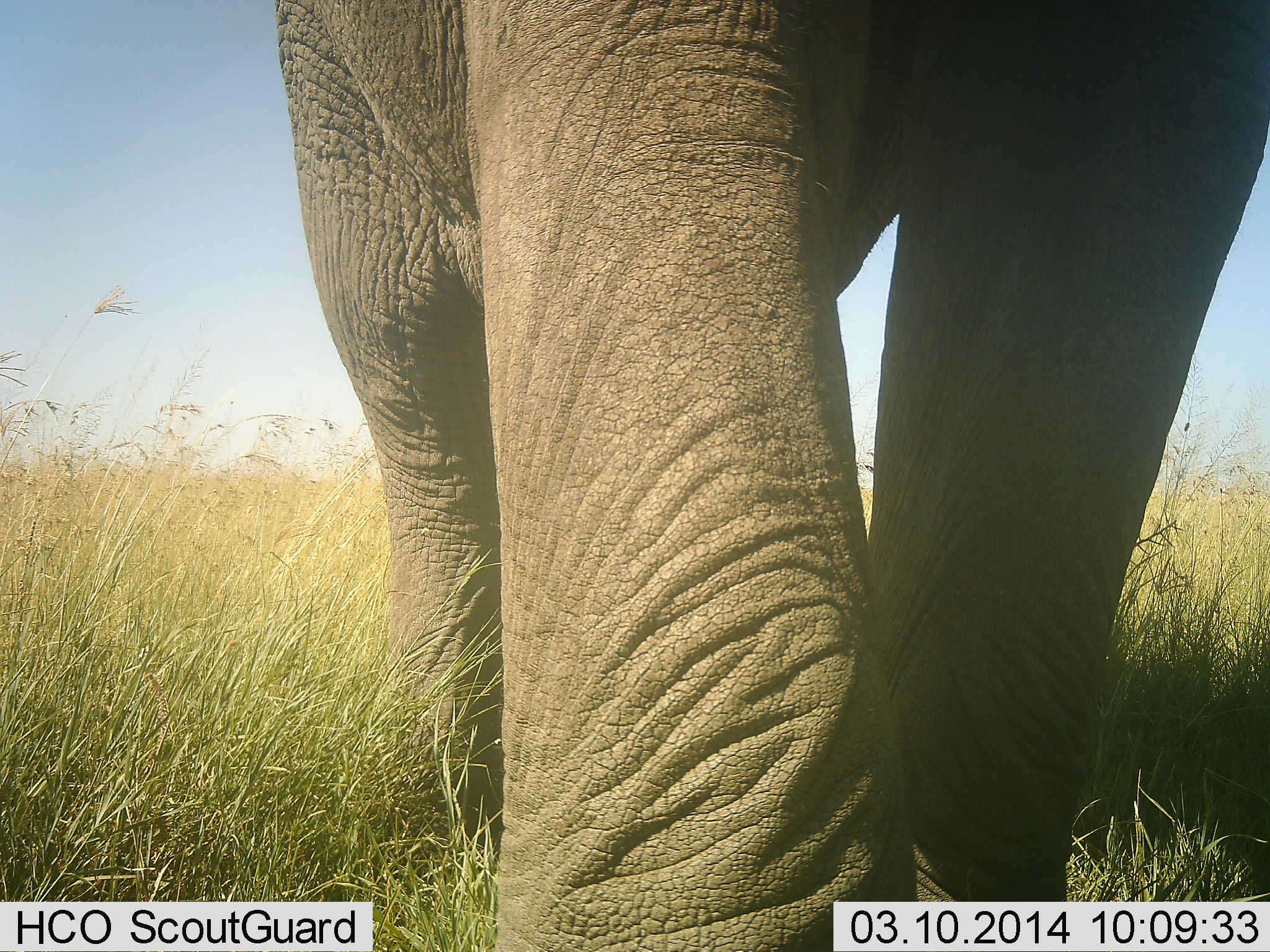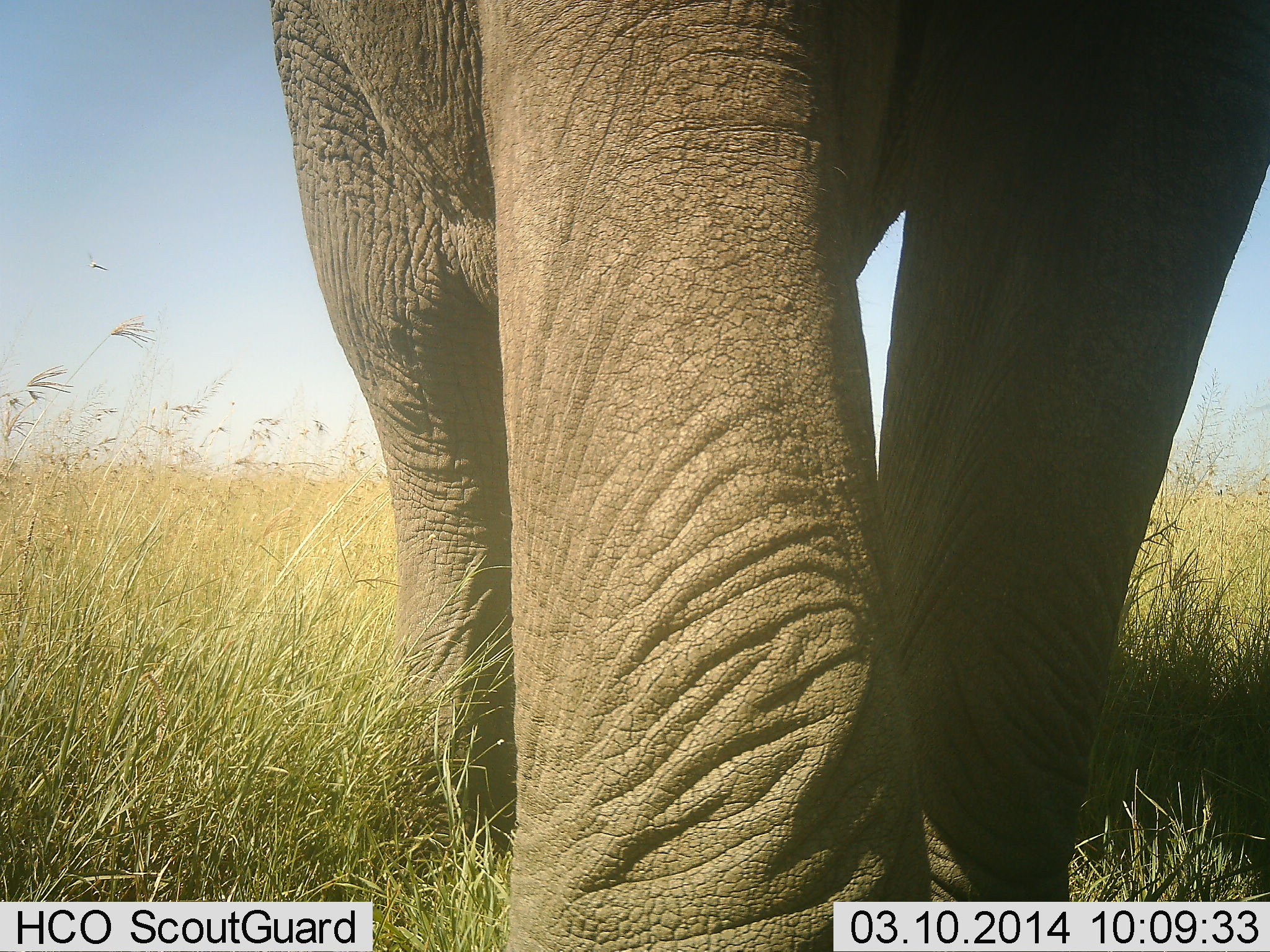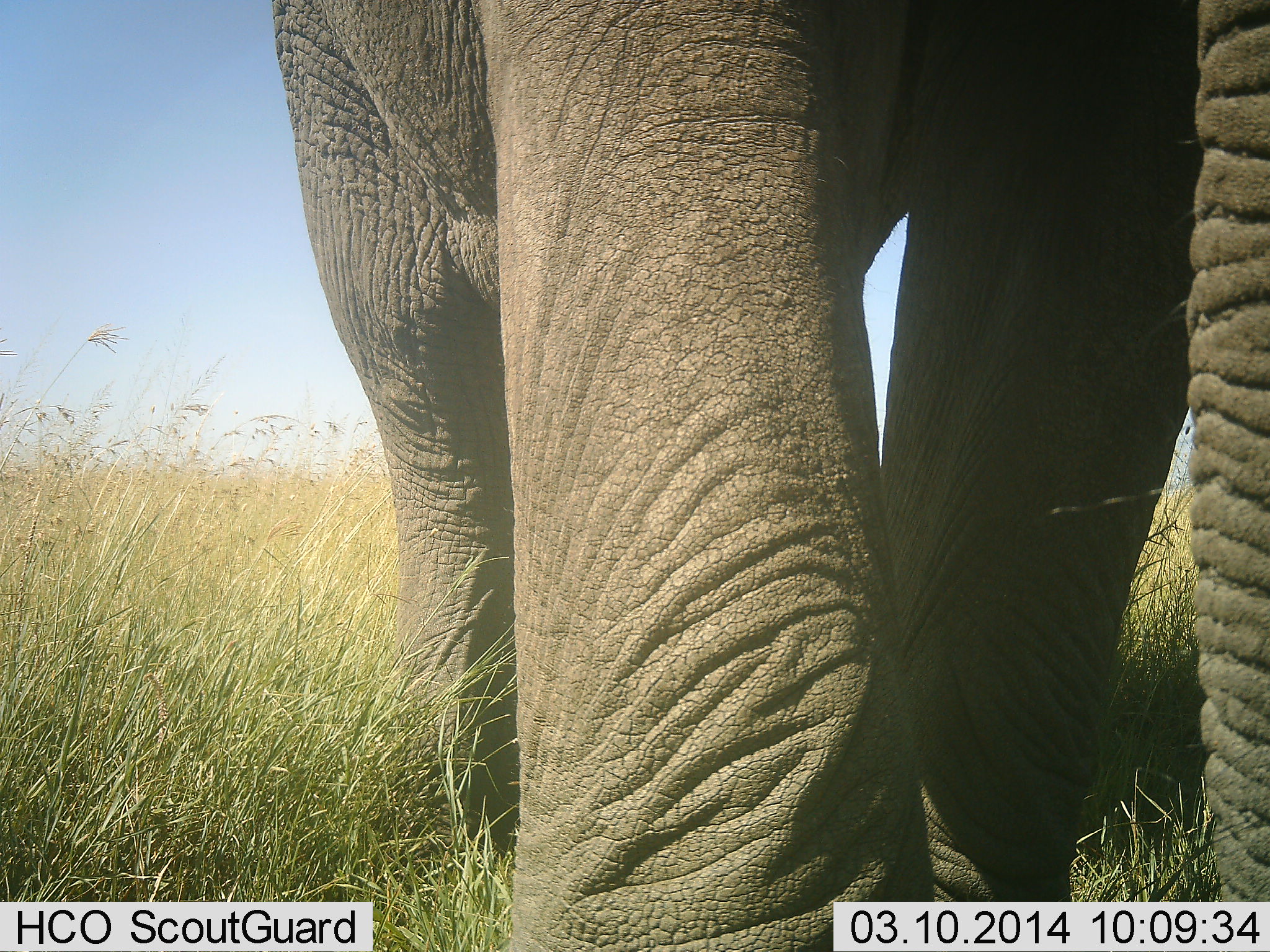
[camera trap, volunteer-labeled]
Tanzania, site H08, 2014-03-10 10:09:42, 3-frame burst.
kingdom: Animalia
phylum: Chordata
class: Mammalia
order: Proboscidea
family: Elephantidae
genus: Loxodonta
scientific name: Loxodonta africana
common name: african bush elephant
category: elephant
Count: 1.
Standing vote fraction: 50%.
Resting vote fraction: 0%.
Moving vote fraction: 30%.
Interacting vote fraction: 0%.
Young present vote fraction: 0%.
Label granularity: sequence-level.